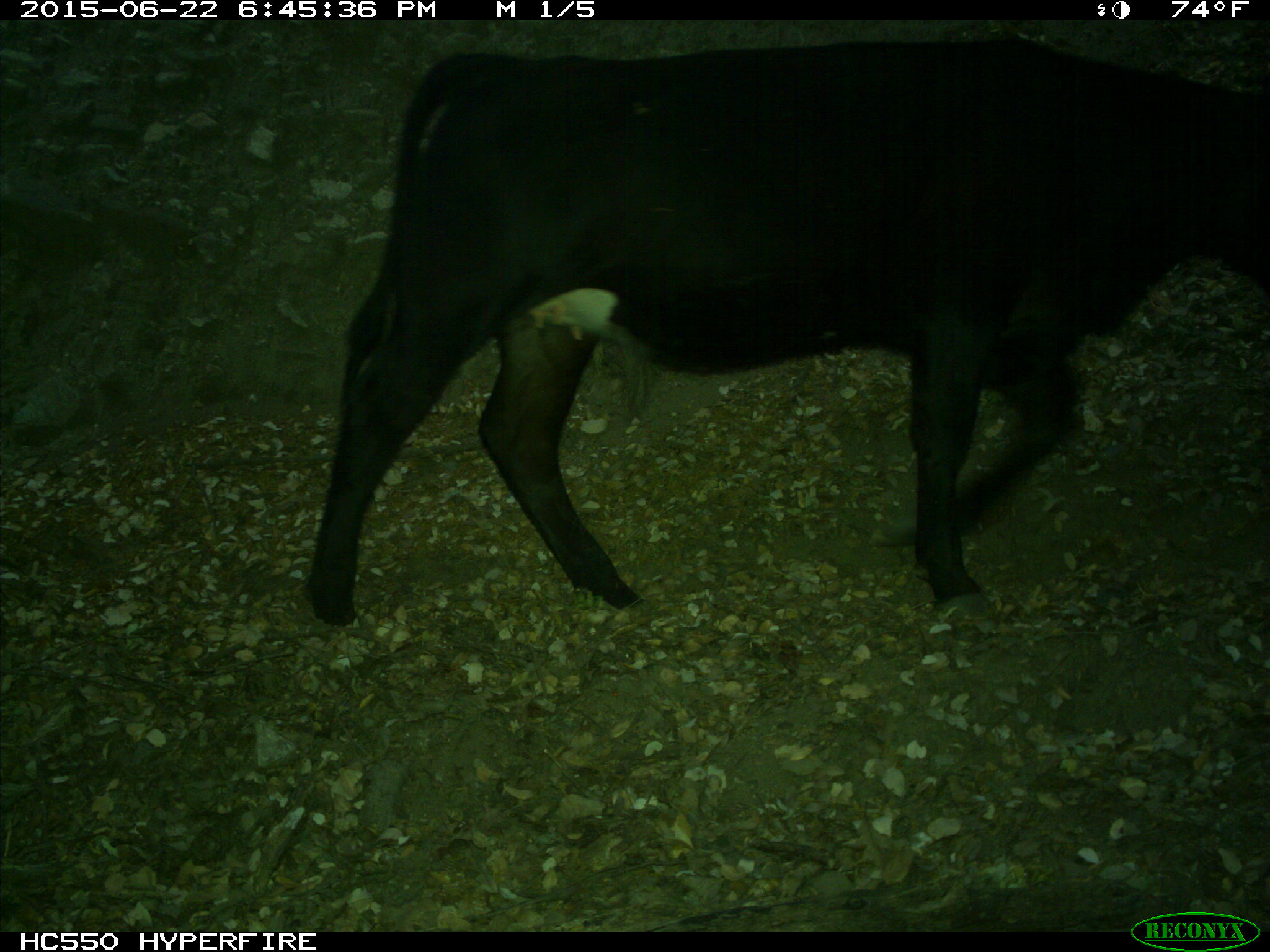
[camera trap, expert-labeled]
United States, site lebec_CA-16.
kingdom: Animalia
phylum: Chordata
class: Mammalia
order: Artiodactyla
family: Bovidae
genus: Bos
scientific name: Bos taurus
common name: domestic cow